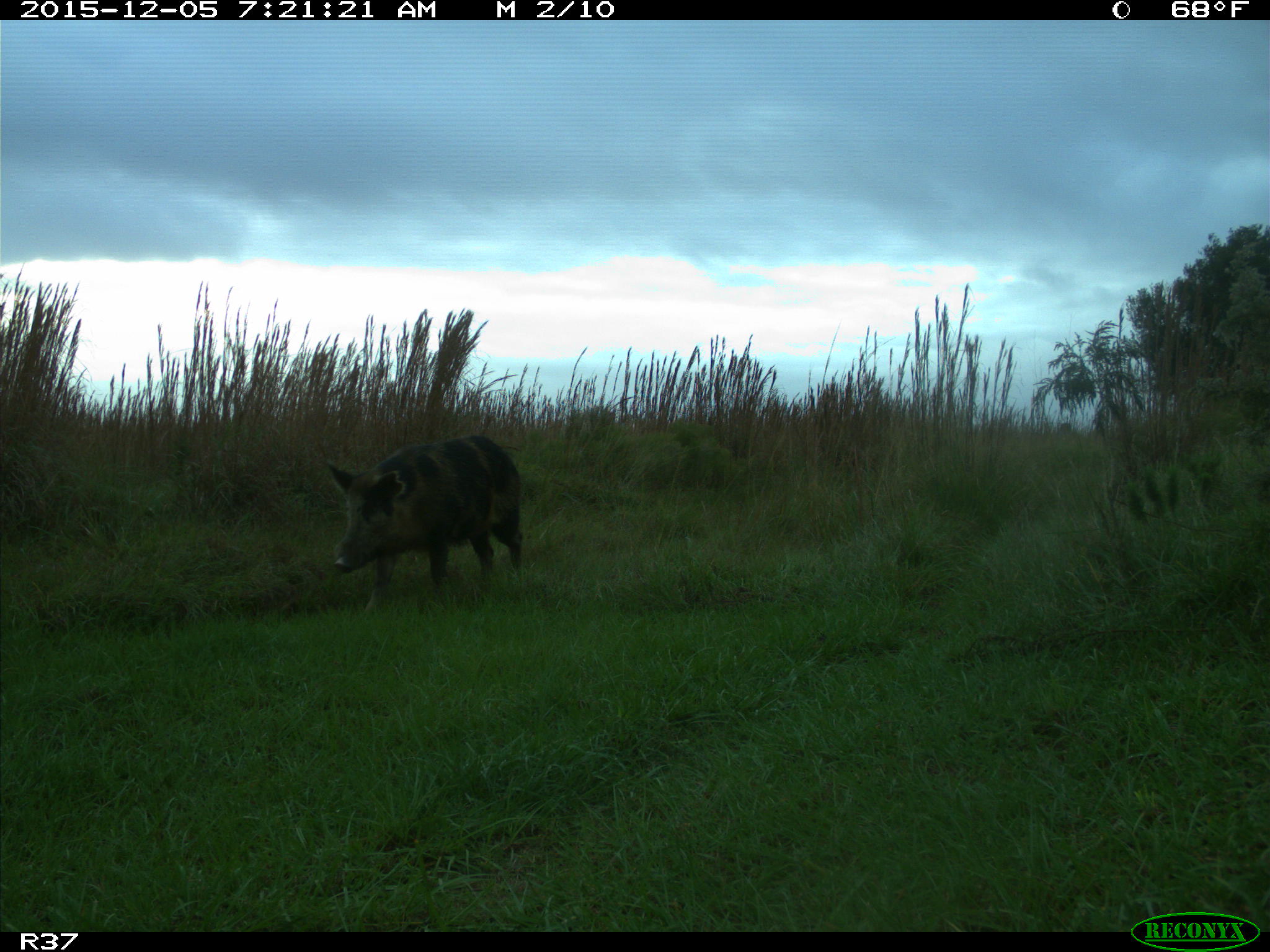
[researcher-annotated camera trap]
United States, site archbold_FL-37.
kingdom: Animalia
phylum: Chordata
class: Mammalia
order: Artiodactyla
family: Suidae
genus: Sus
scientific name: Sus scrofa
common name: wild boar